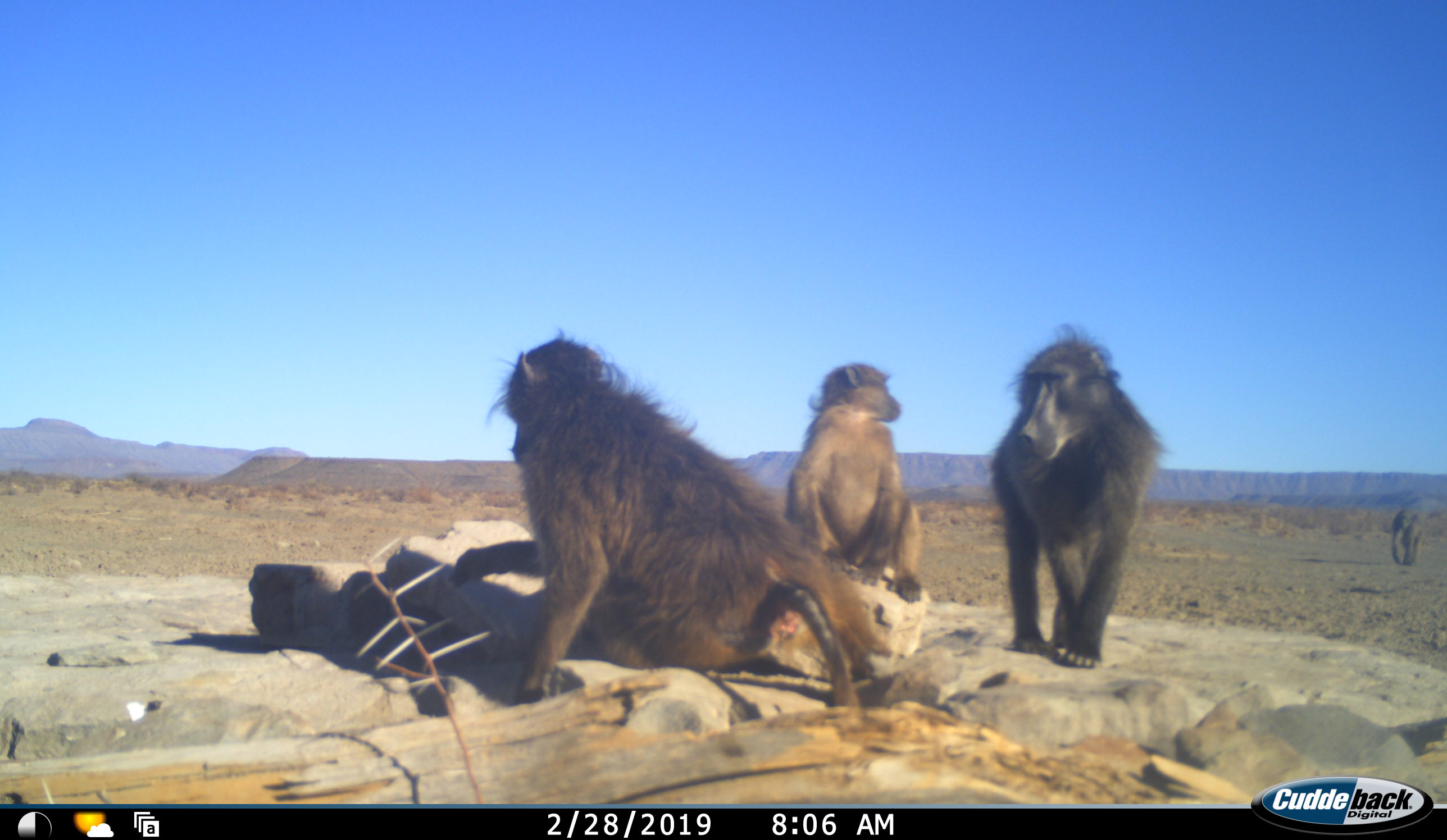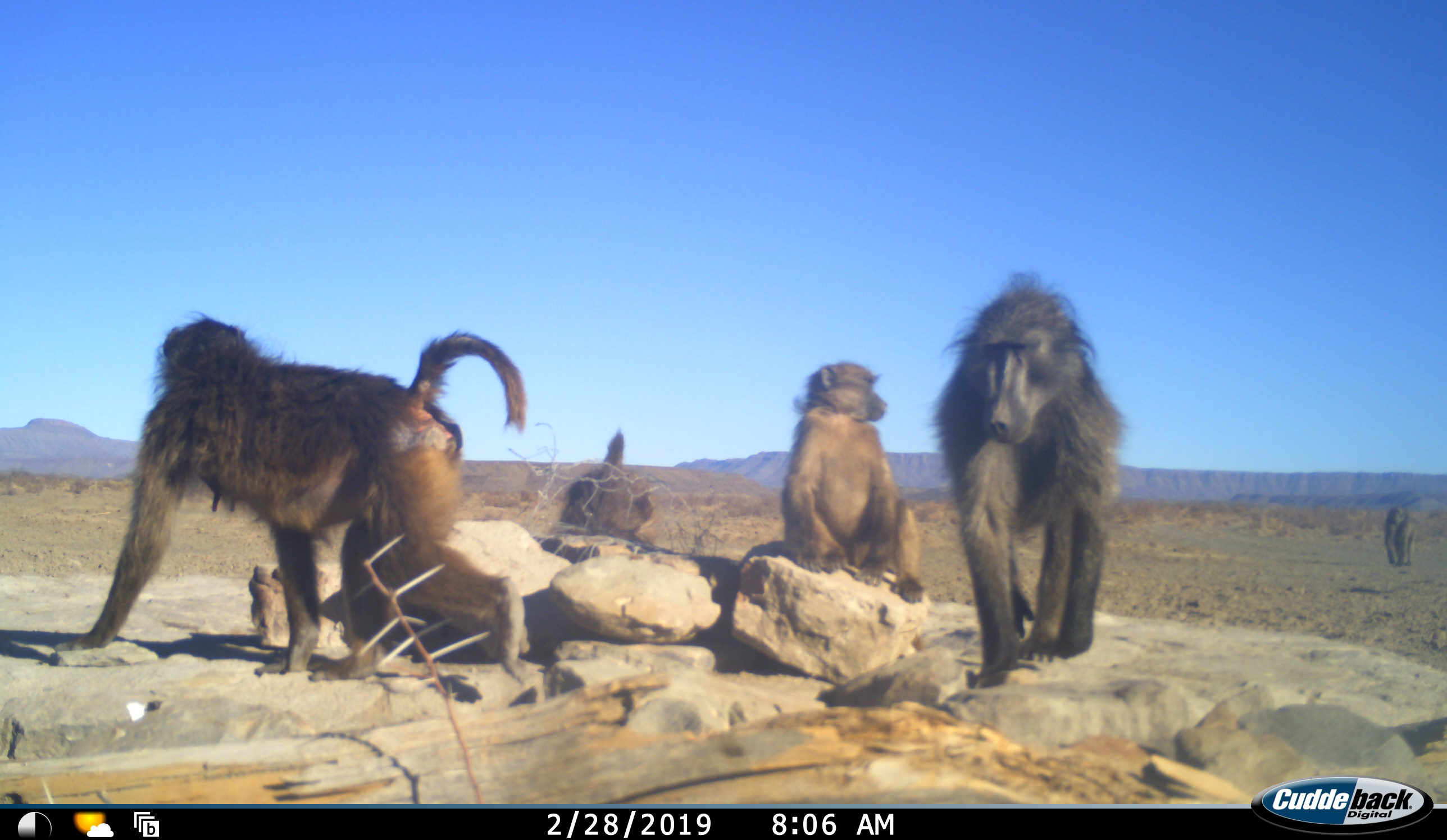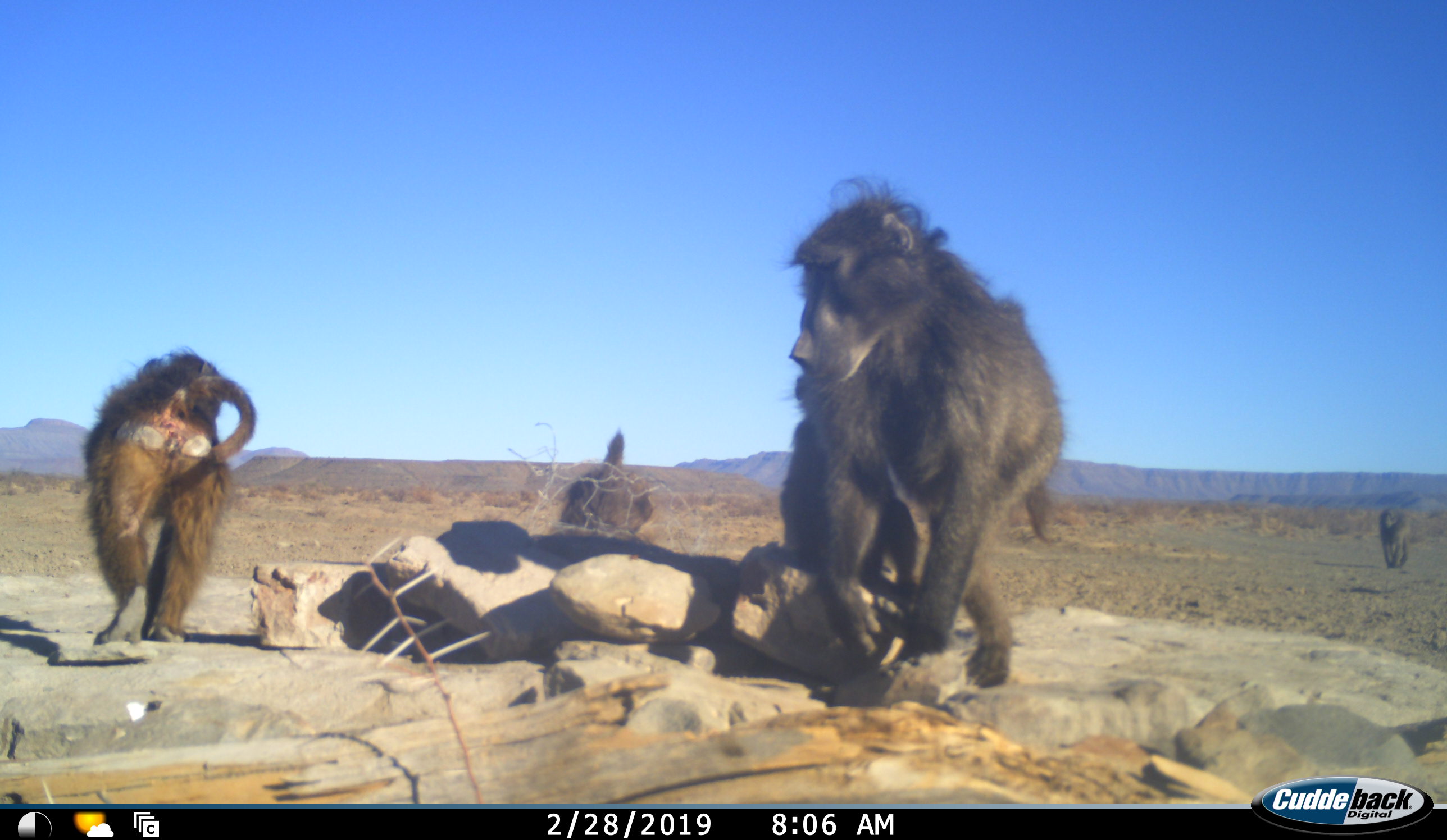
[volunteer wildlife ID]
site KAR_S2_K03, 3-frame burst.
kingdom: Animalia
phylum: Chordata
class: Mammalia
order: Primates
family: Cercopithecidae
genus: Papio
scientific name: Papio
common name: baboon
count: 5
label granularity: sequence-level